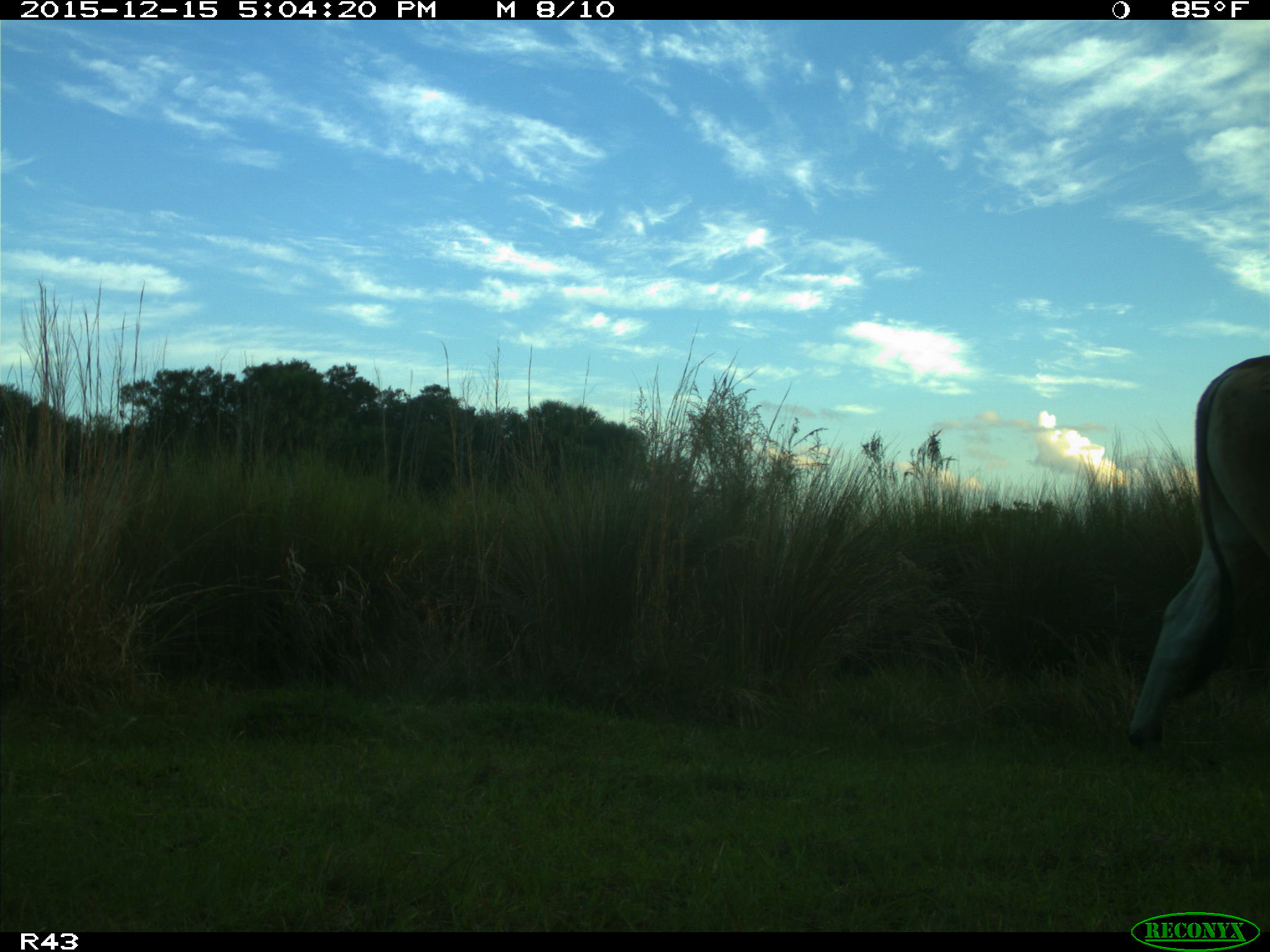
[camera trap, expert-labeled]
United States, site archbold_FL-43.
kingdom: Animalia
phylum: Chordata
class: Mammalia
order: Artiodactyla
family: Bovidae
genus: Bos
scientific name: Bos taurus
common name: domestic cow